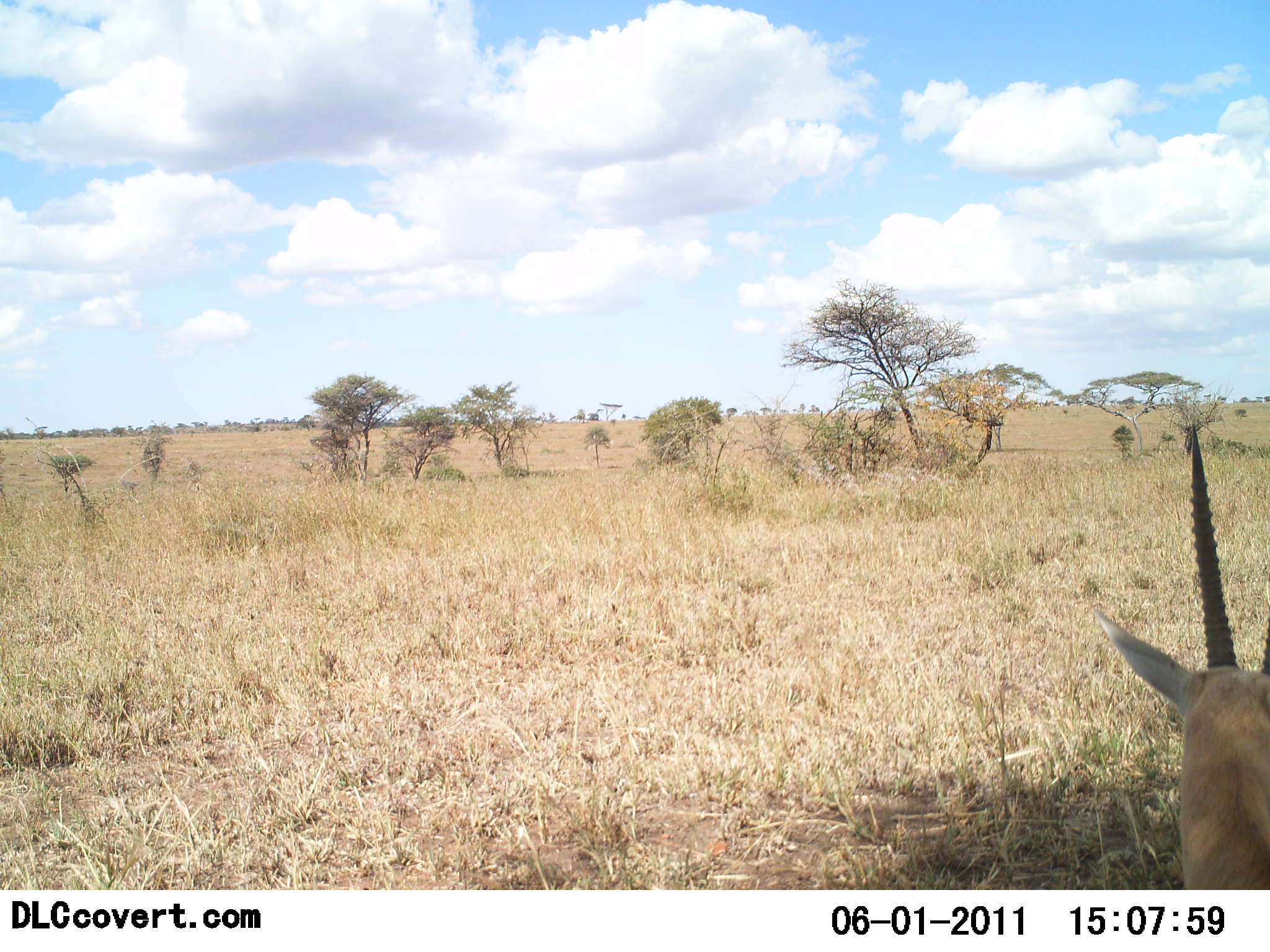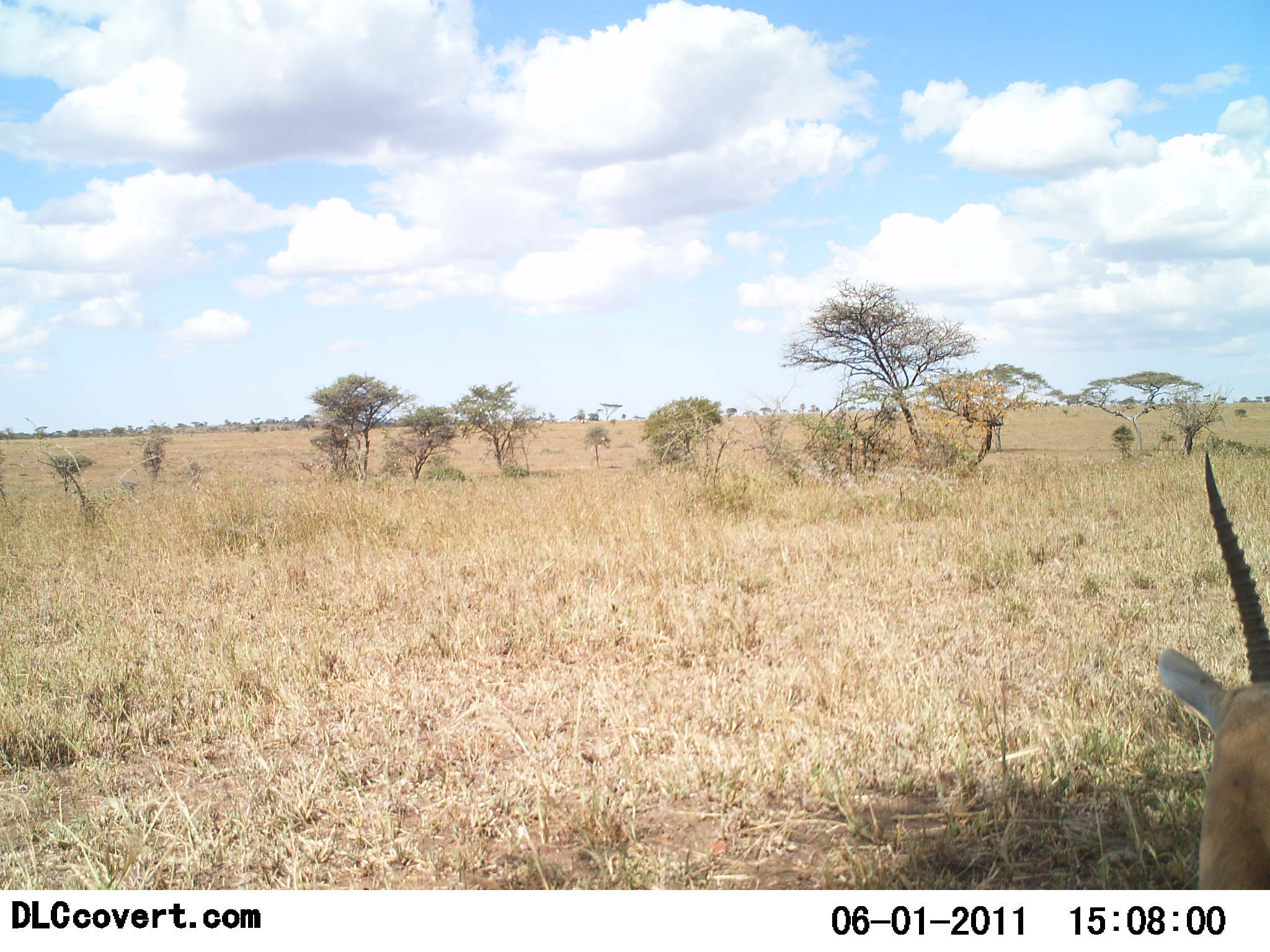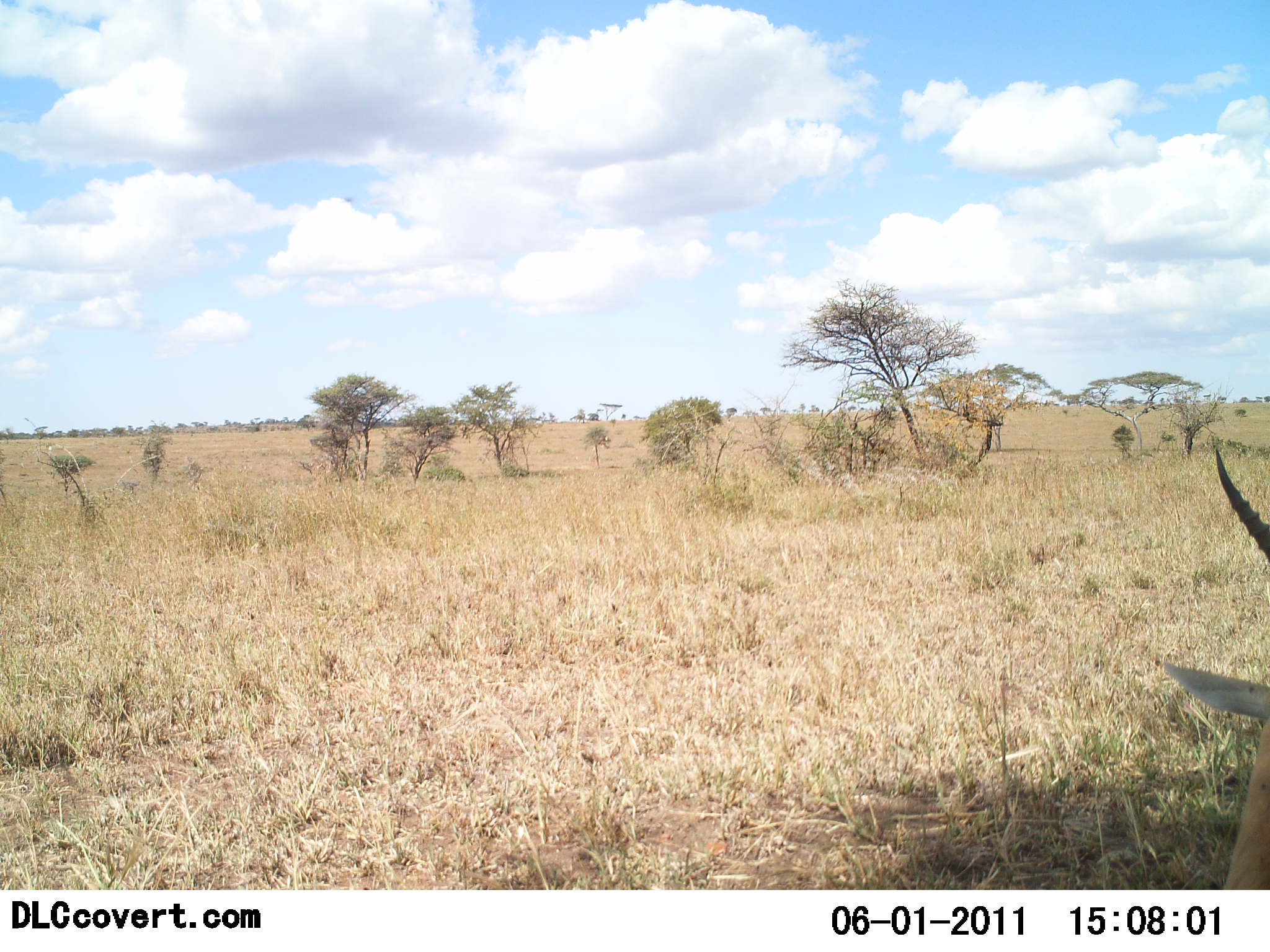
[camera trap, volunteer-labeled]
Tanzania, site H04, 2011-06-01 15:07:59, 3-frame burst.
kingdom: Animalia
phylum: Chordata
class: Mammalia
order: Artiodactyla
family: Bovidae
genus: Eudorcas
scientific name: Eudorcas thomsonii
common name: thomson's gazelle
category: gazellethomsons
Gazellethomsons (thomson's gazelle) (Eudorcas thomsonii), count 1. Behavior (volunteer vote fractions): standing 40%, resting 20%, moving 20%, interacting 20%. Young present (vote fraction): 0%. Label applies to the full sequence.